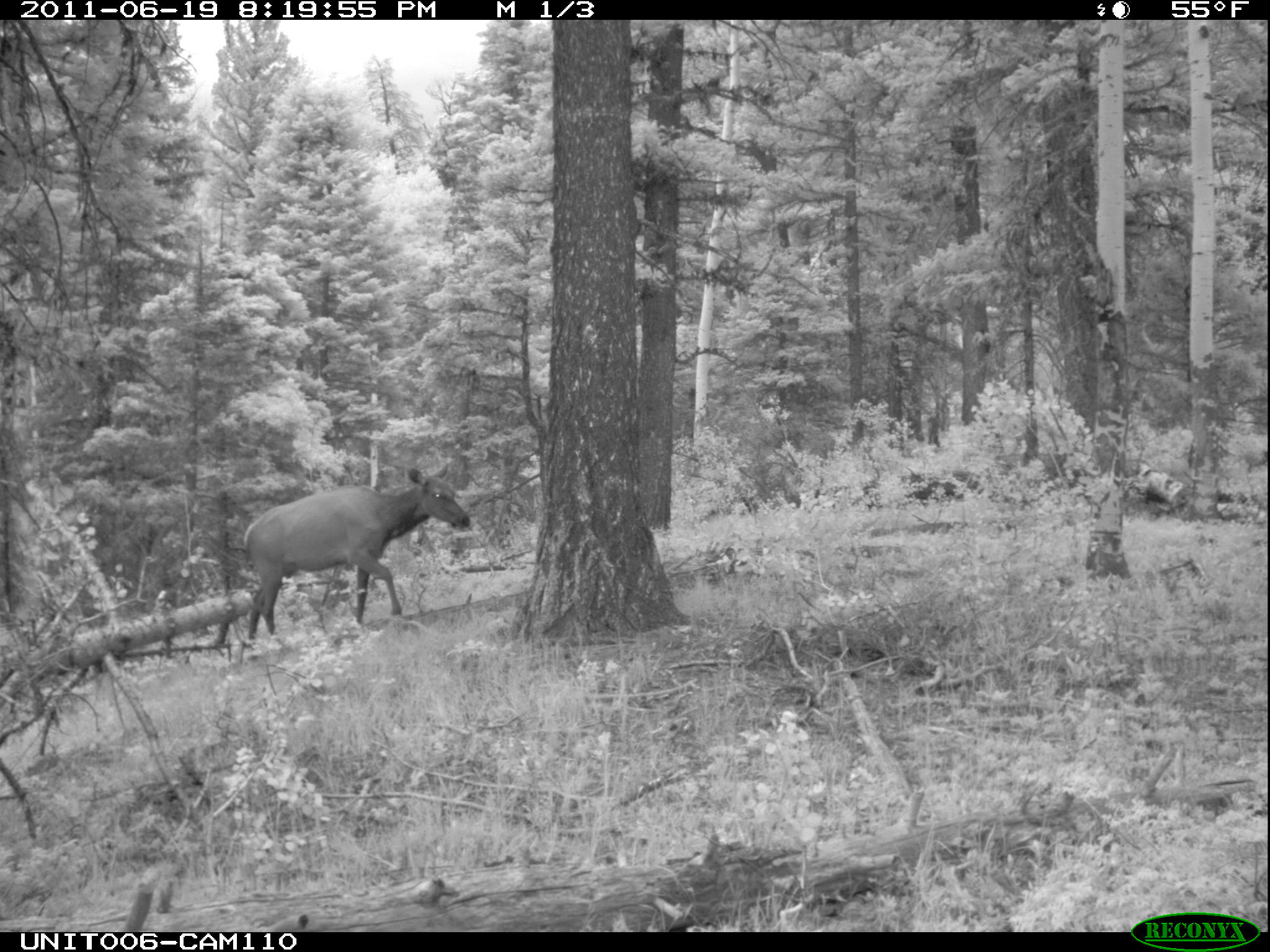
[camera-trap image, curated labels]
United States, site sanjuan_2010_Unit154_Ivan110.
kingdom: Animalia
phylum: Chordata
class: Mammalia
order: Artiodactyla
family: Cervidae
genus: Cervus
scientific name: Cervus elaphus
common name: red deer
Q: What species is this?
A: Cervus elaphus (red deer).